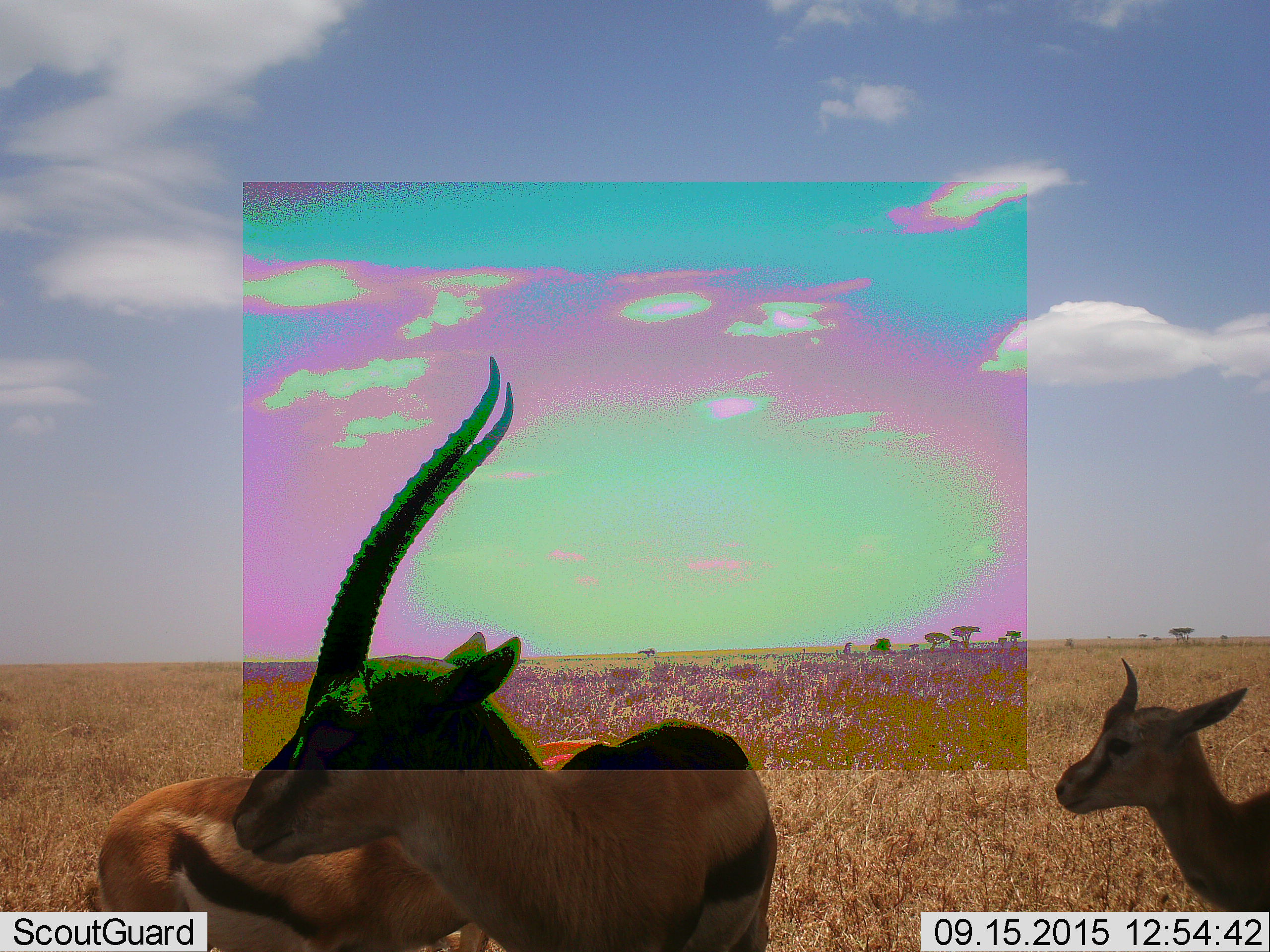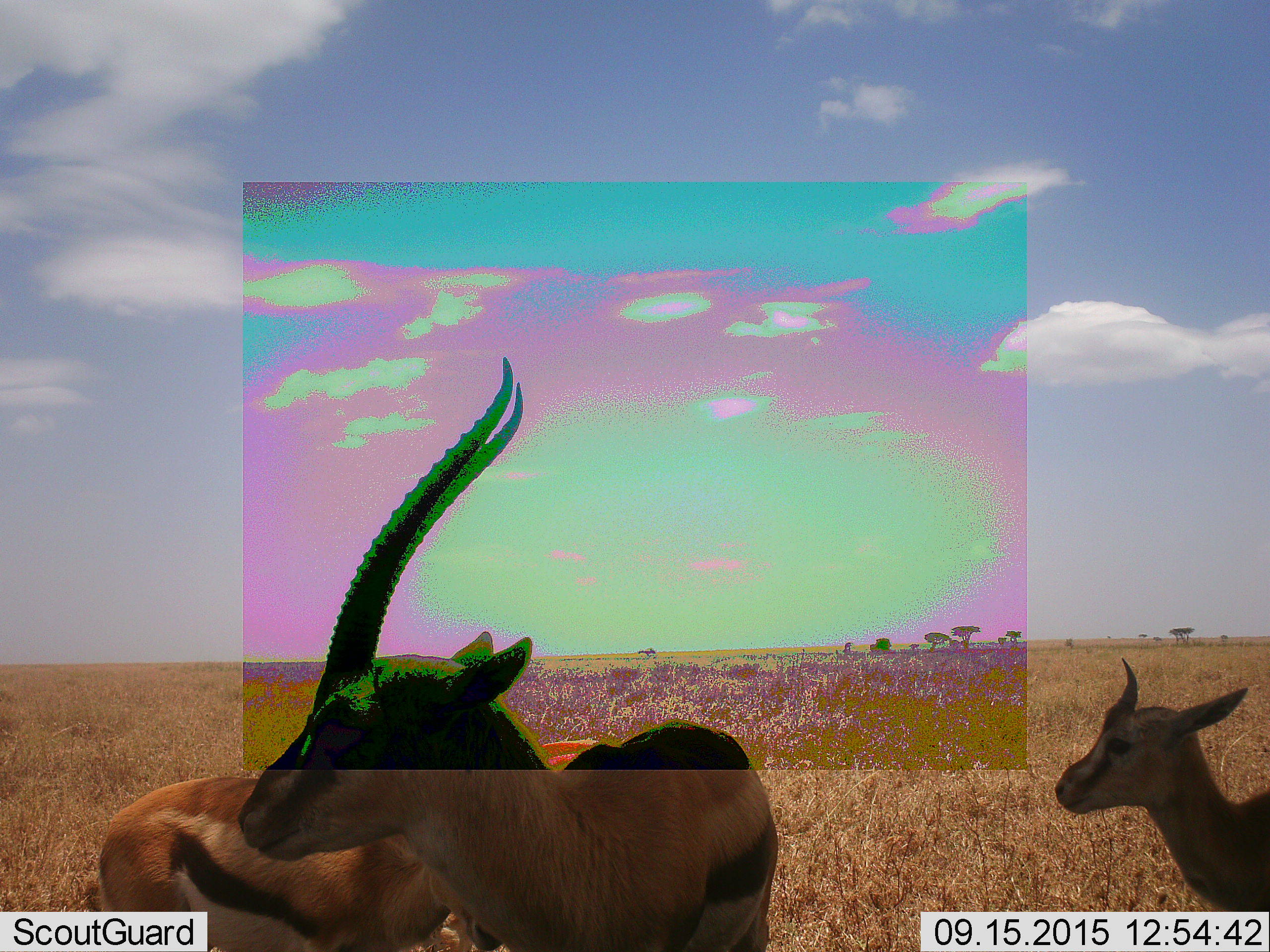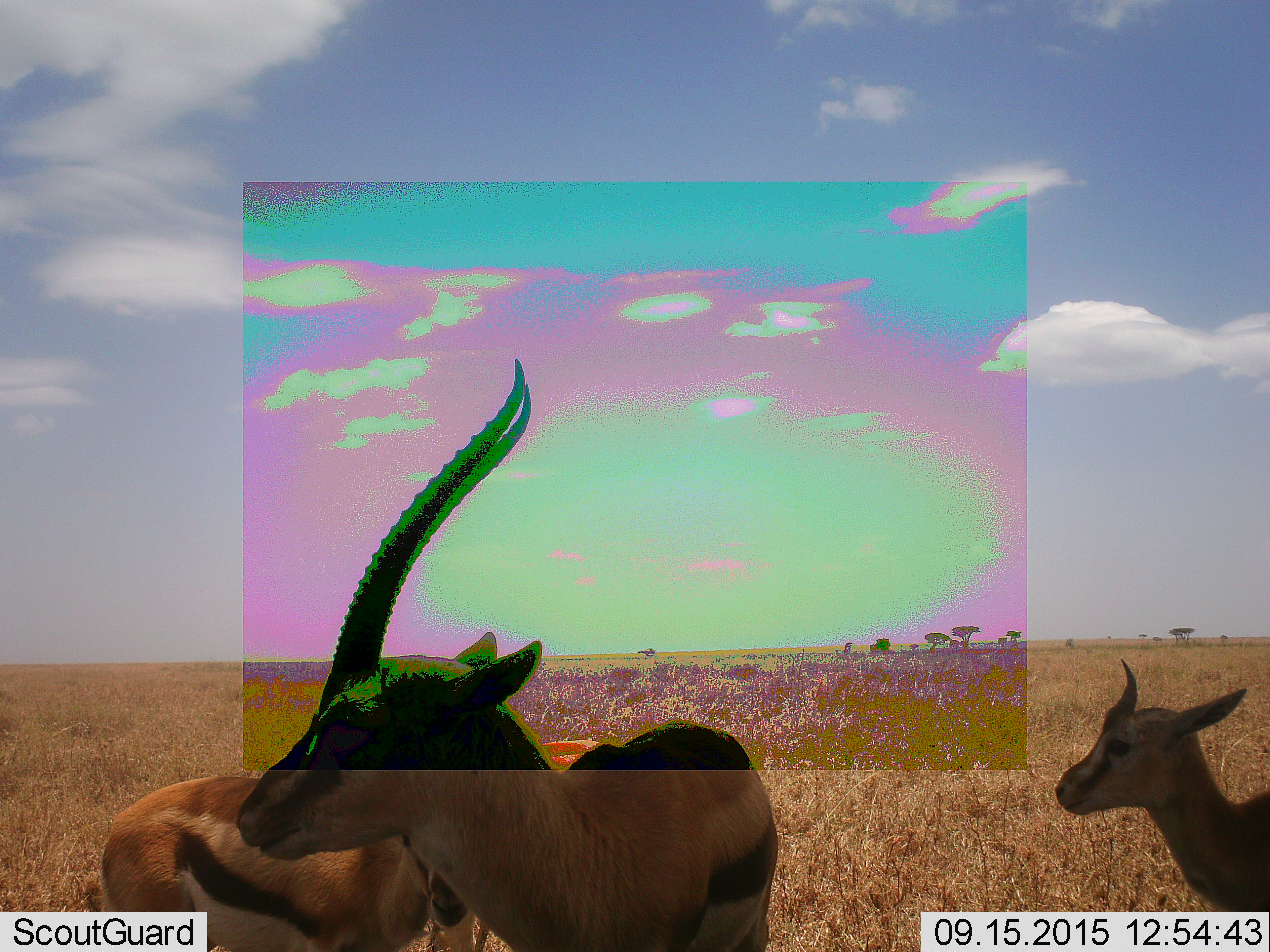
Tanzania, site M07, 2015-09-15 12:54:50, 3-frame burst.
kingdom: Animalia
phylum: Chordata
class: Mammalia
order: Artiodactyla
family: Bovidae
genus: Eudorcas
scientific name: Eudorcas thomsonii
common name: thomson's gazelle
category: gazellethomsons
Gazellethomsons (thomson's gazelle) (Eudorcas thomsonii), count 3. Behavior (volunteer vote fractions): standing 90%, resting 0%, moving 0%, interacting 20%. Young present (vote fraction): 50%. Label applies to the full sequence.